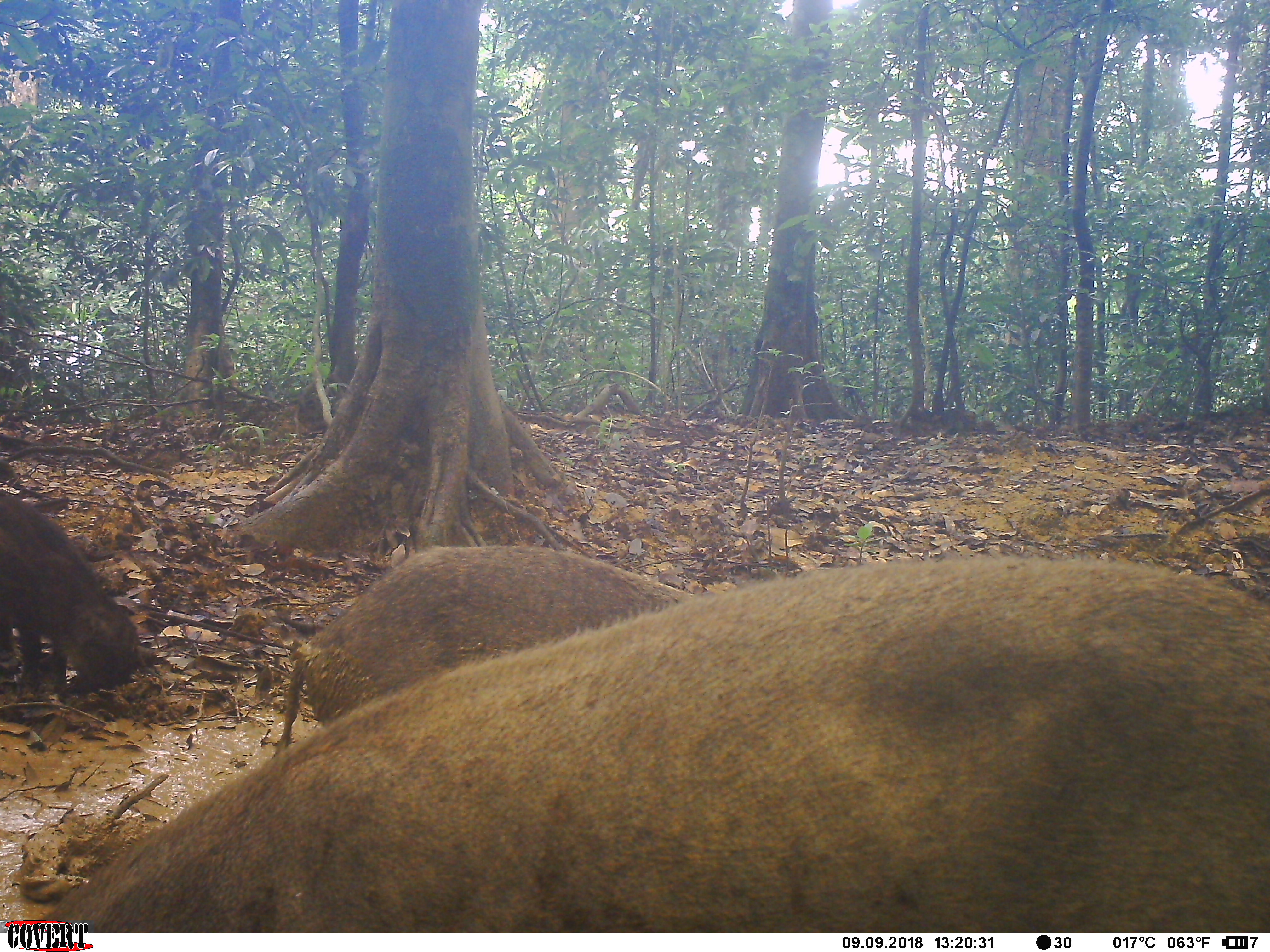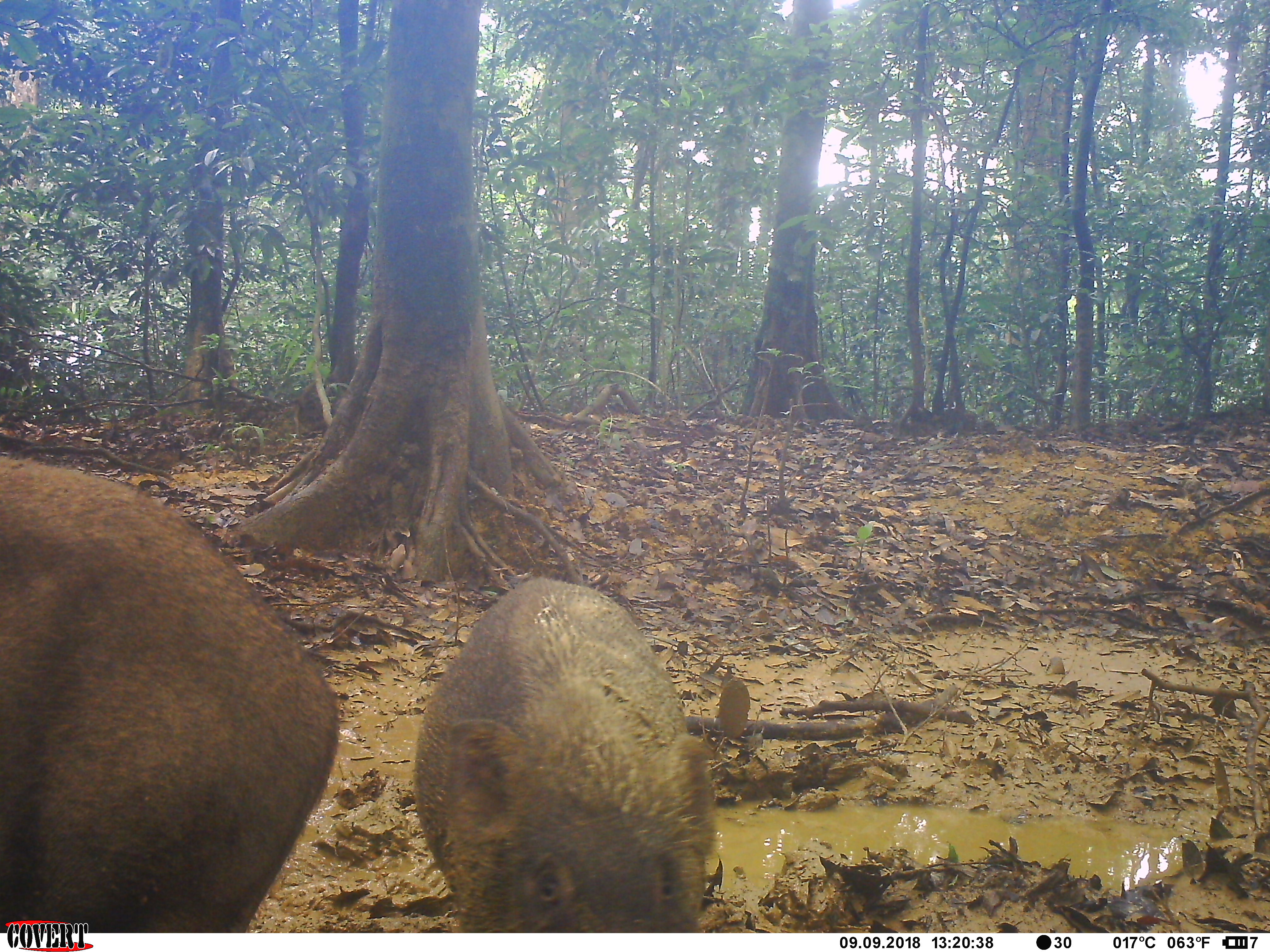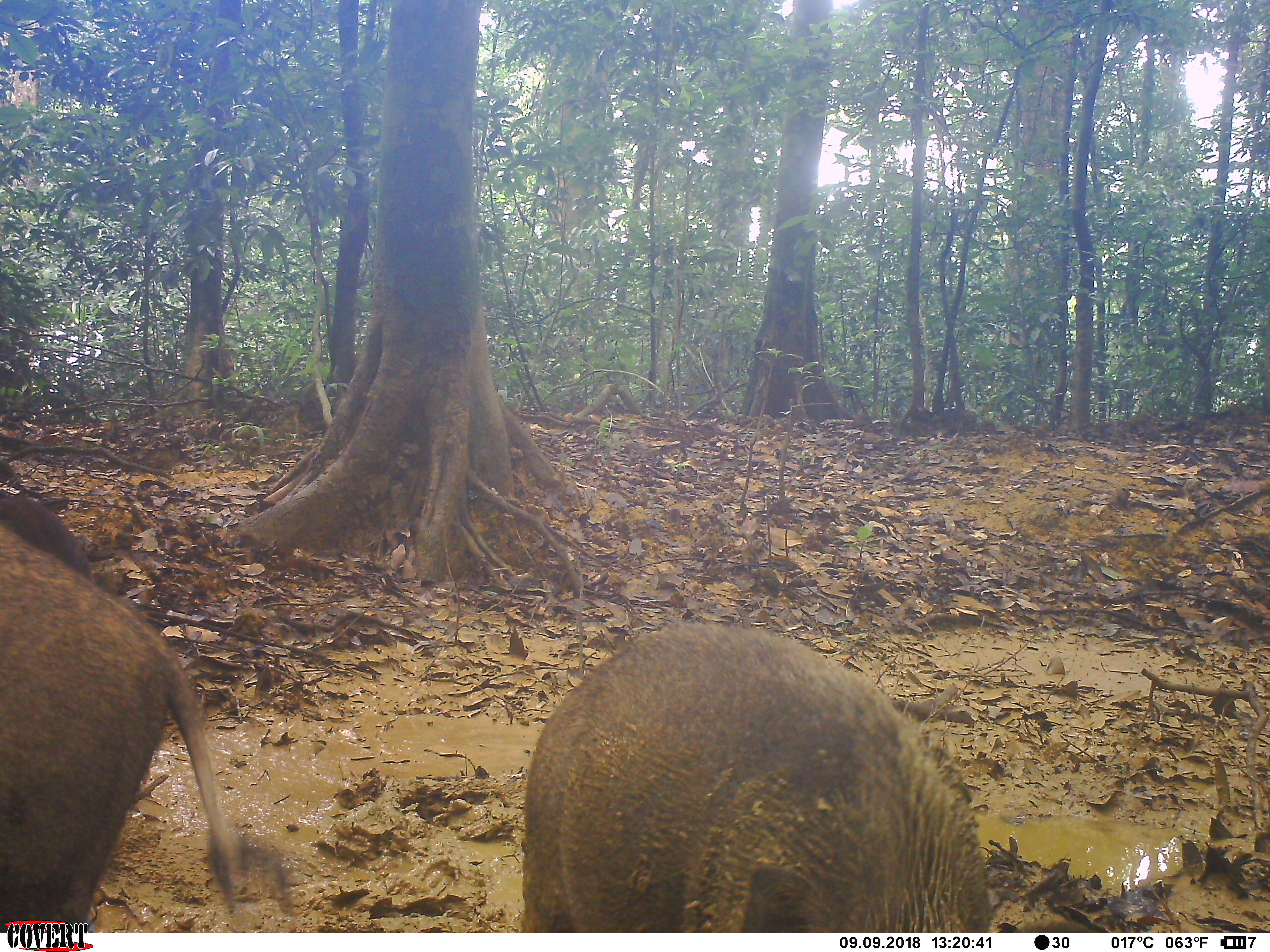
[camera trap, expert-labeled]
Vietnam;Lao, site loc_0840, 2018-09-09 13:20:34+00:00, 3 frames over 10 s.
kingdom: Animalia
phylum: Chordata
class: Mammalia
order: Artiodactyla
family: Suidae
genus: Sus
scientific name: Sus scrofa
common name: eurasian wild pig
Eurasian wild pig (Sus scrofa). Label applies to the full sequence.